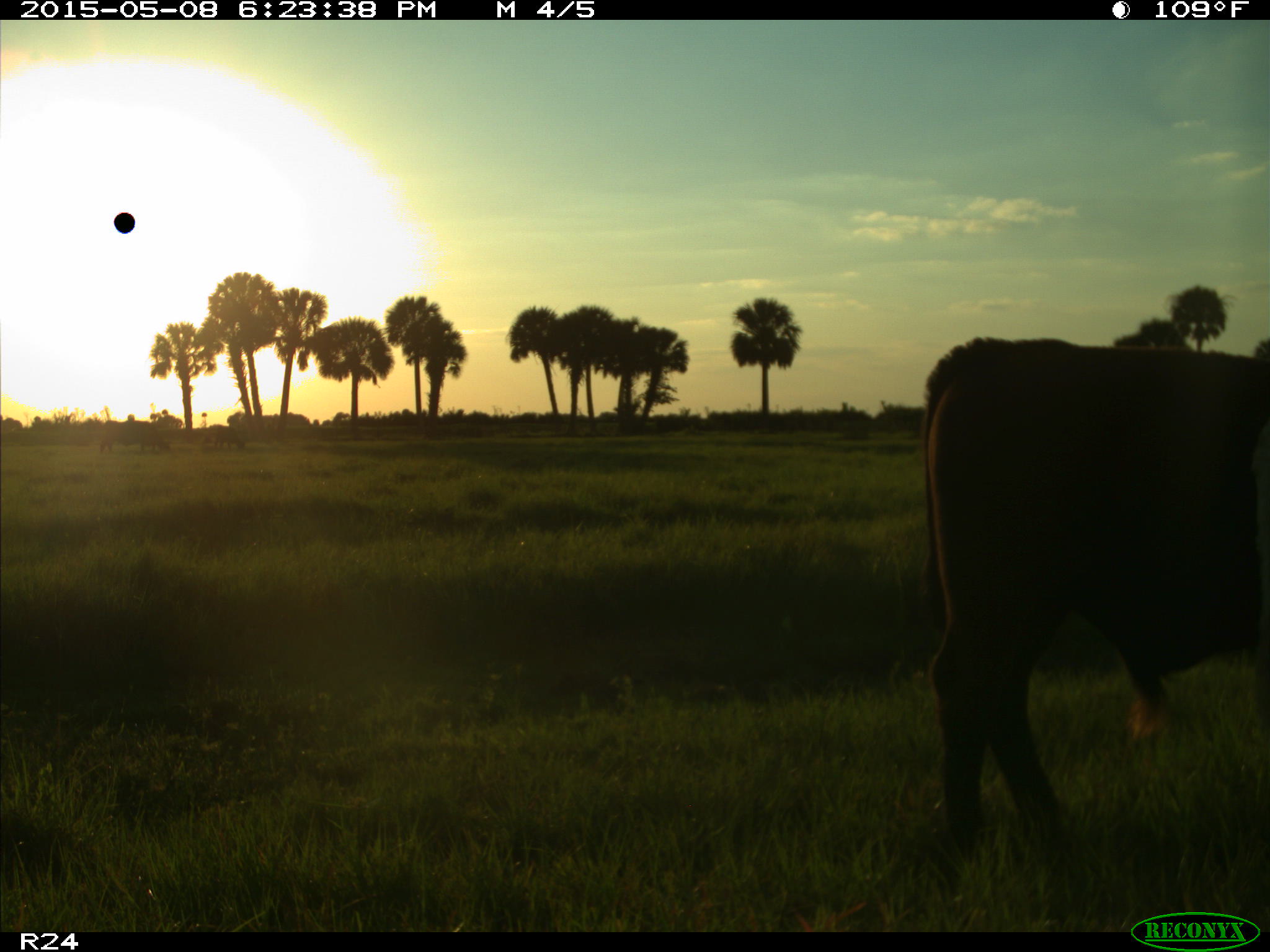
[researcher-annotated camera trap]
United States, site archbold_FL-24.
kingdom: Animalia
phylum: Chordata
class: Mammalia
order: Artiodactyla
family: Bovidae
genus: Bos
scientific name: Bos taurus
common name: domestic cow